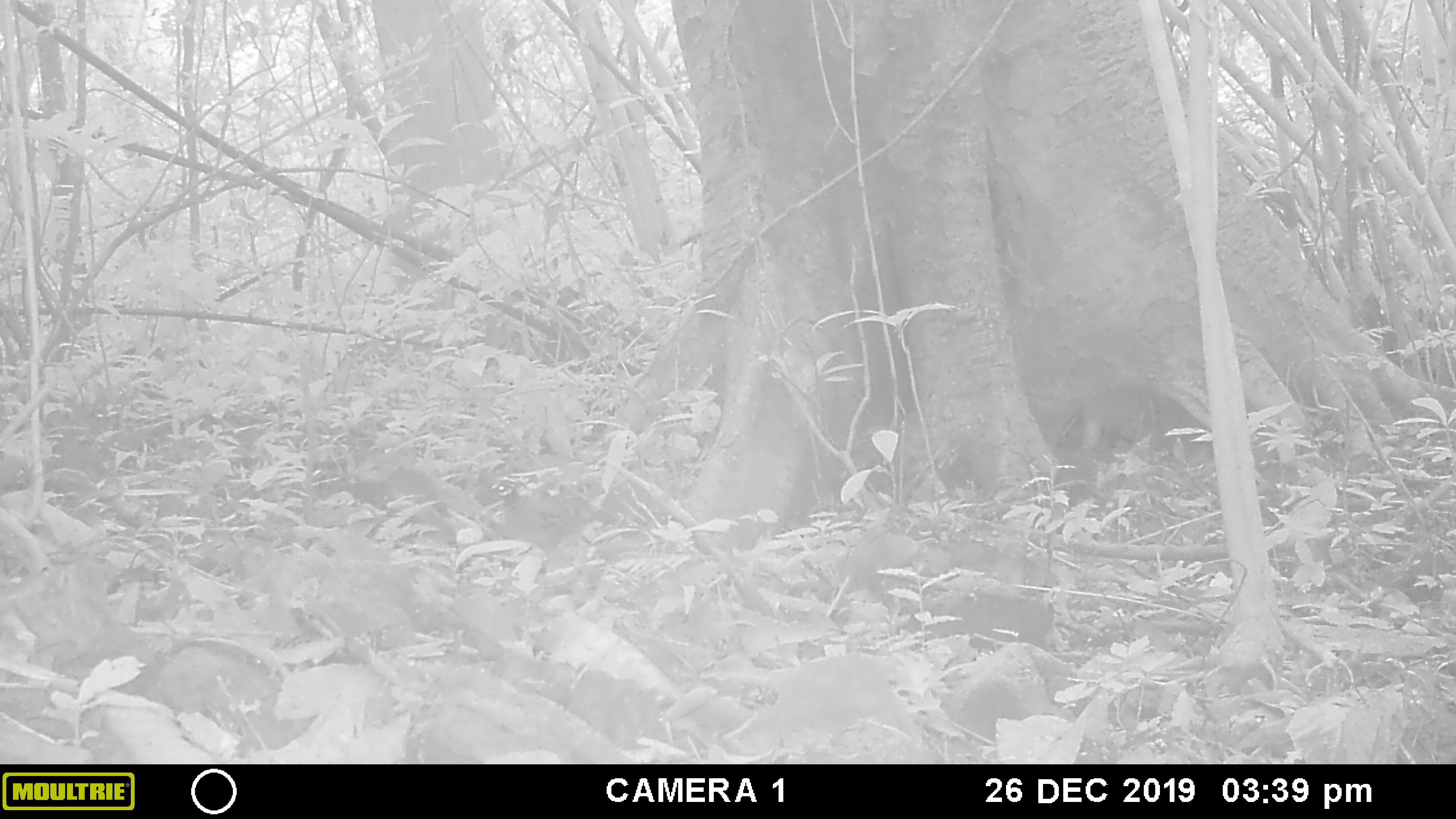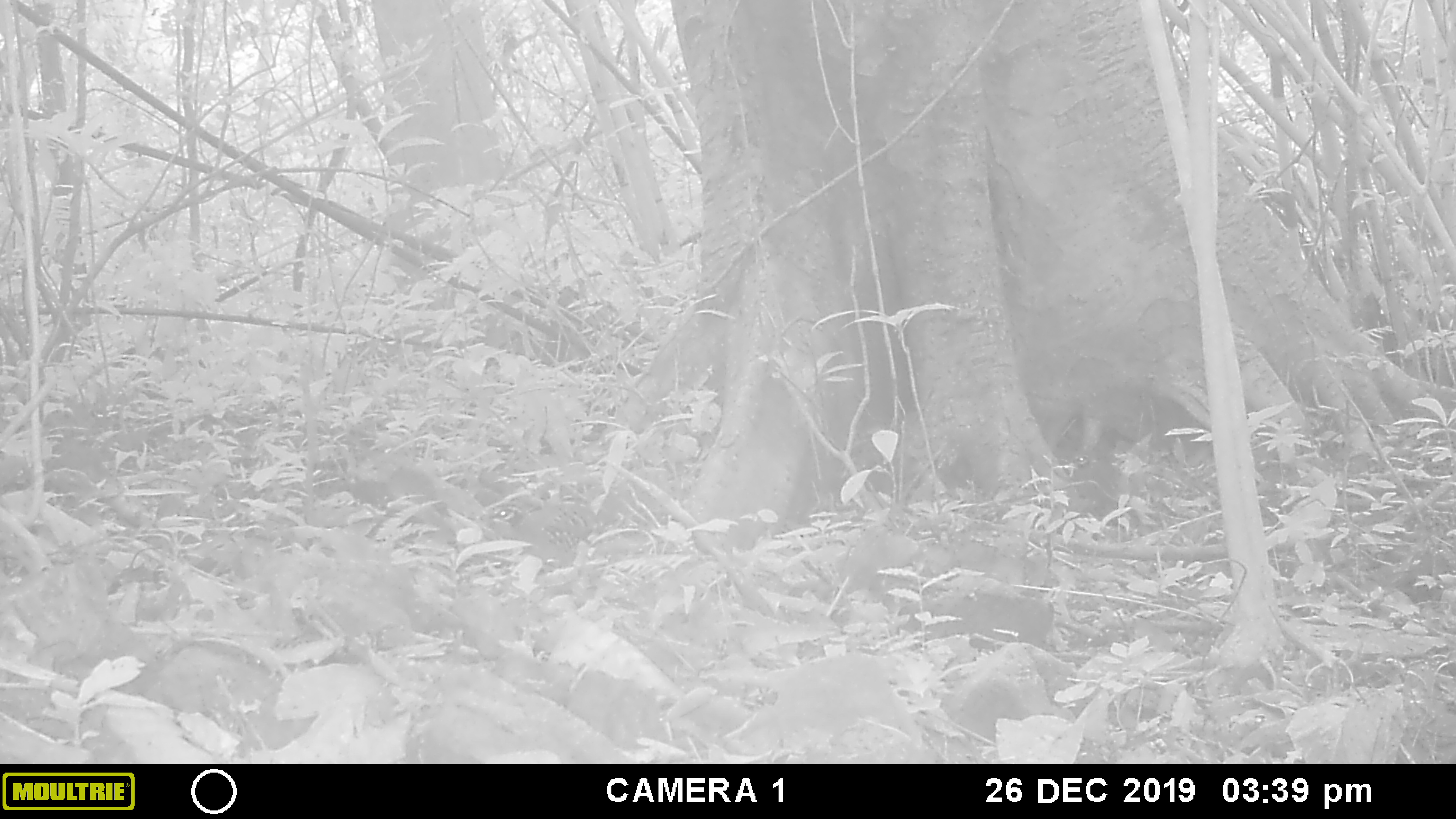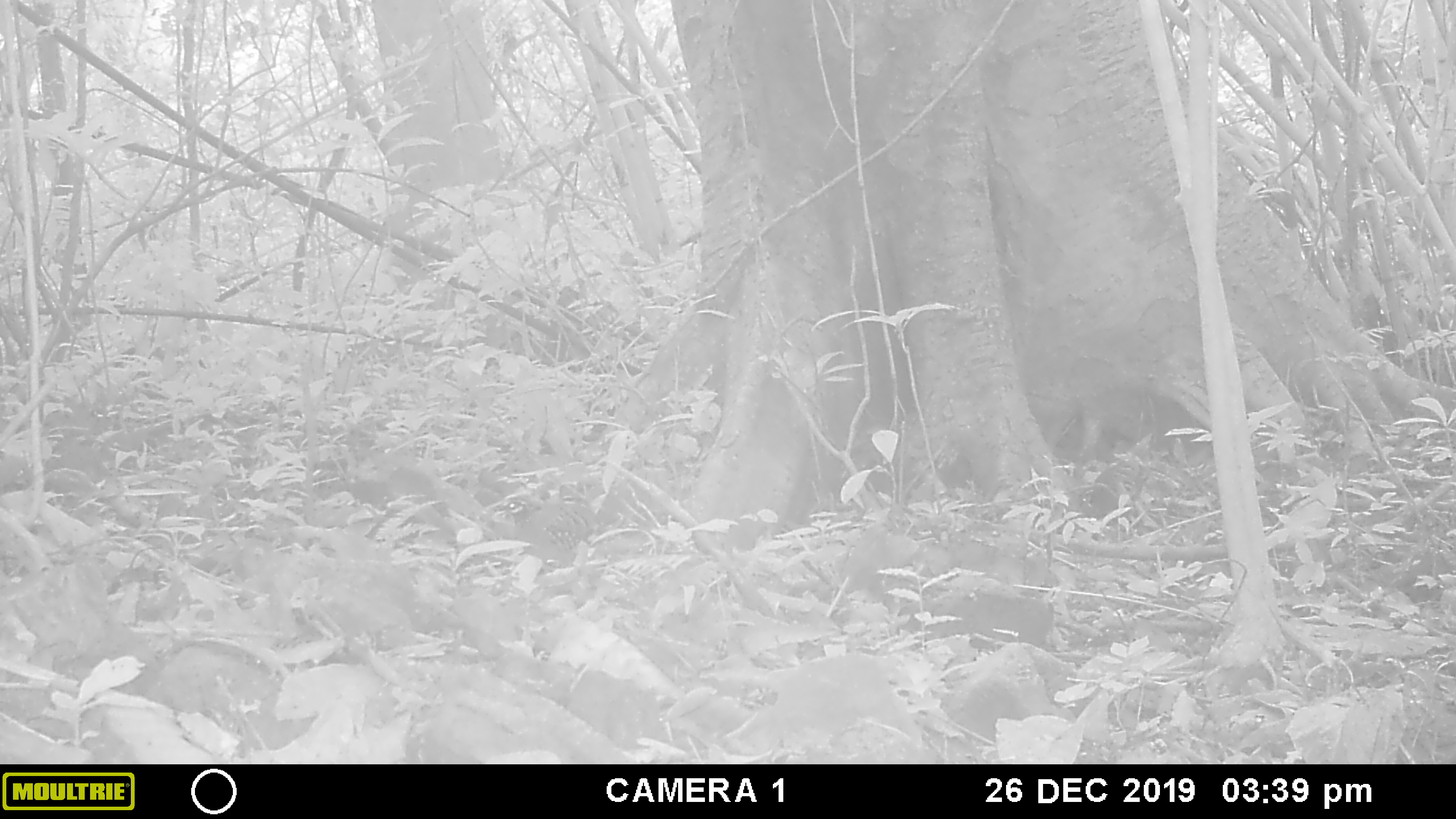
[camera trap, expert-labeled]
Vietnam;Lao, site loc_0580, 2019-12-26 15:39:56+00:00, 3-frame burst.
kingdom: Animalia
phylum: Chordata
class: Aves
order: Galliformes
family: Phasianidae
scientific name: Phasianidae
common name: partridge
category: unidentified partridge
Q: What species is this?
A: Unidentified partridge (partridge) (Phasianidae).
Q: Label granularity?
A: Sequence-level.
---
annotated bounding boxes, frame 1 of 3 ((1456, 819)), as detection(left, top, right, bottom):
unidentified partridge: detection(482, 476, 623, 569)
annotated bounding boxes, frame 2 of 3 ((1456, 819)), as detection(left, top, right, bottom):
unidentified partridge: detection(476, 488, 597, 567)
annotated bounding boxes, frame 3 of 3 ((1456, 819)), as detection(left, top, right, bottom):
unidentified partridge: detection(487, 493, 597, 566)